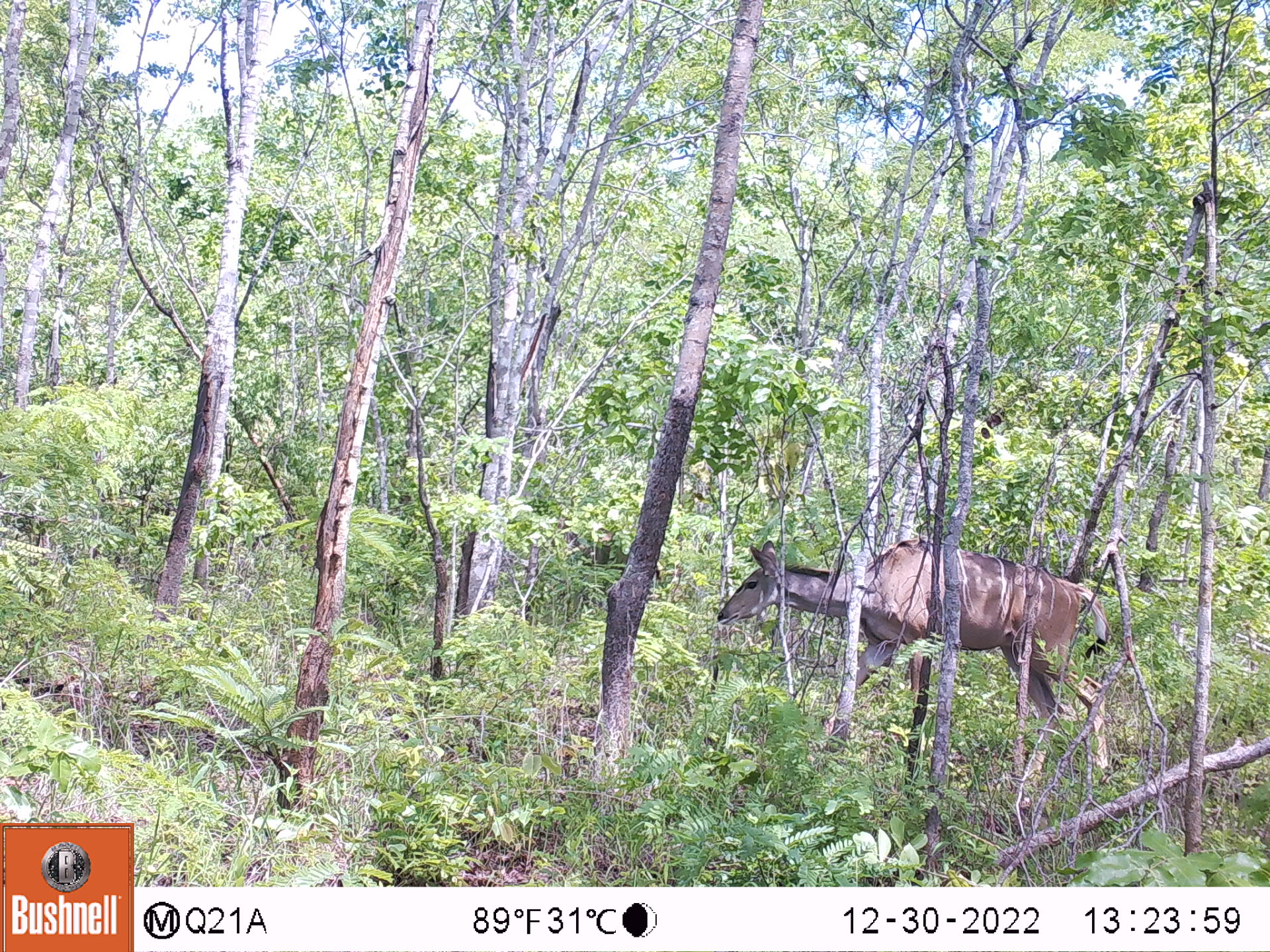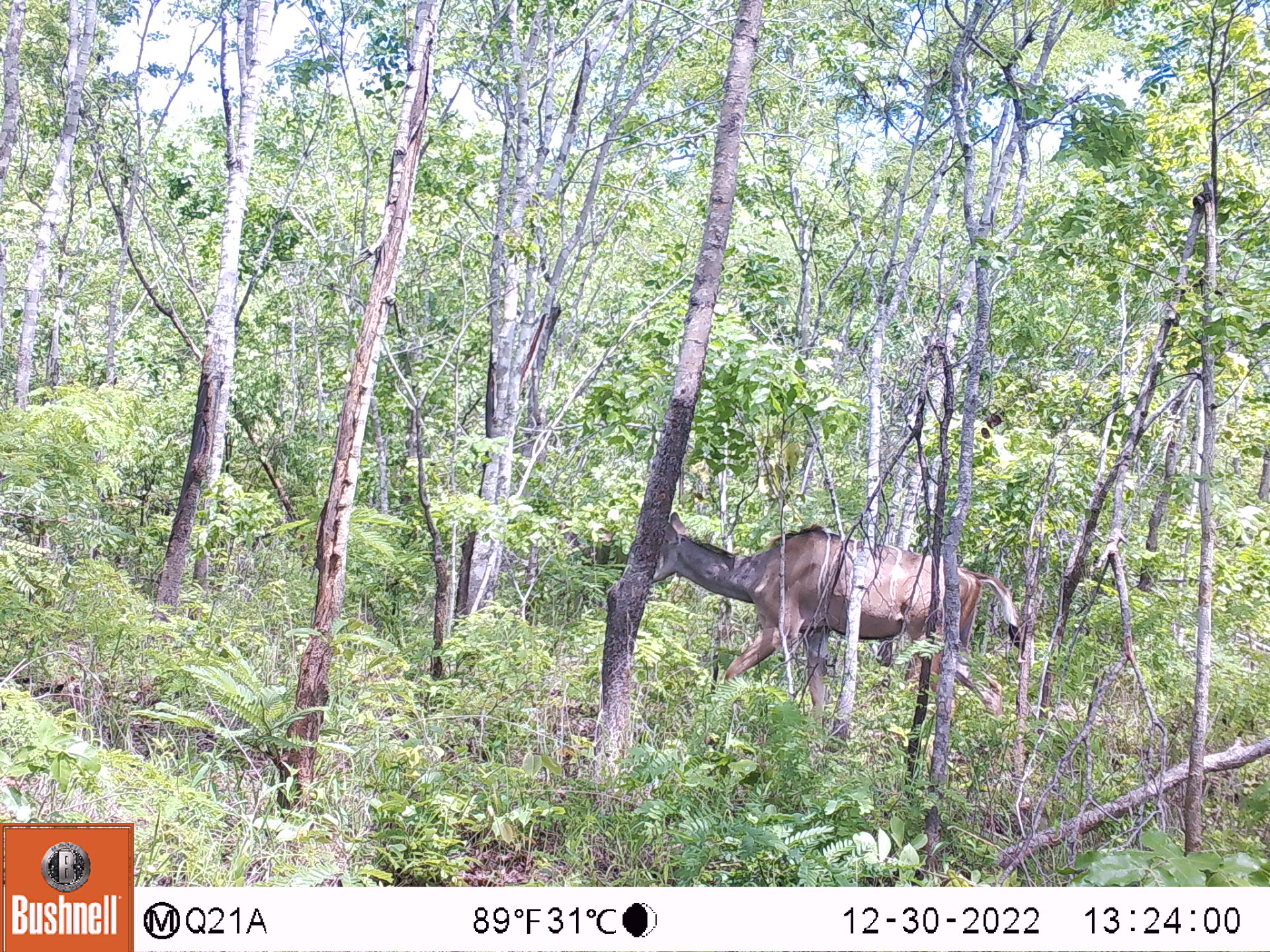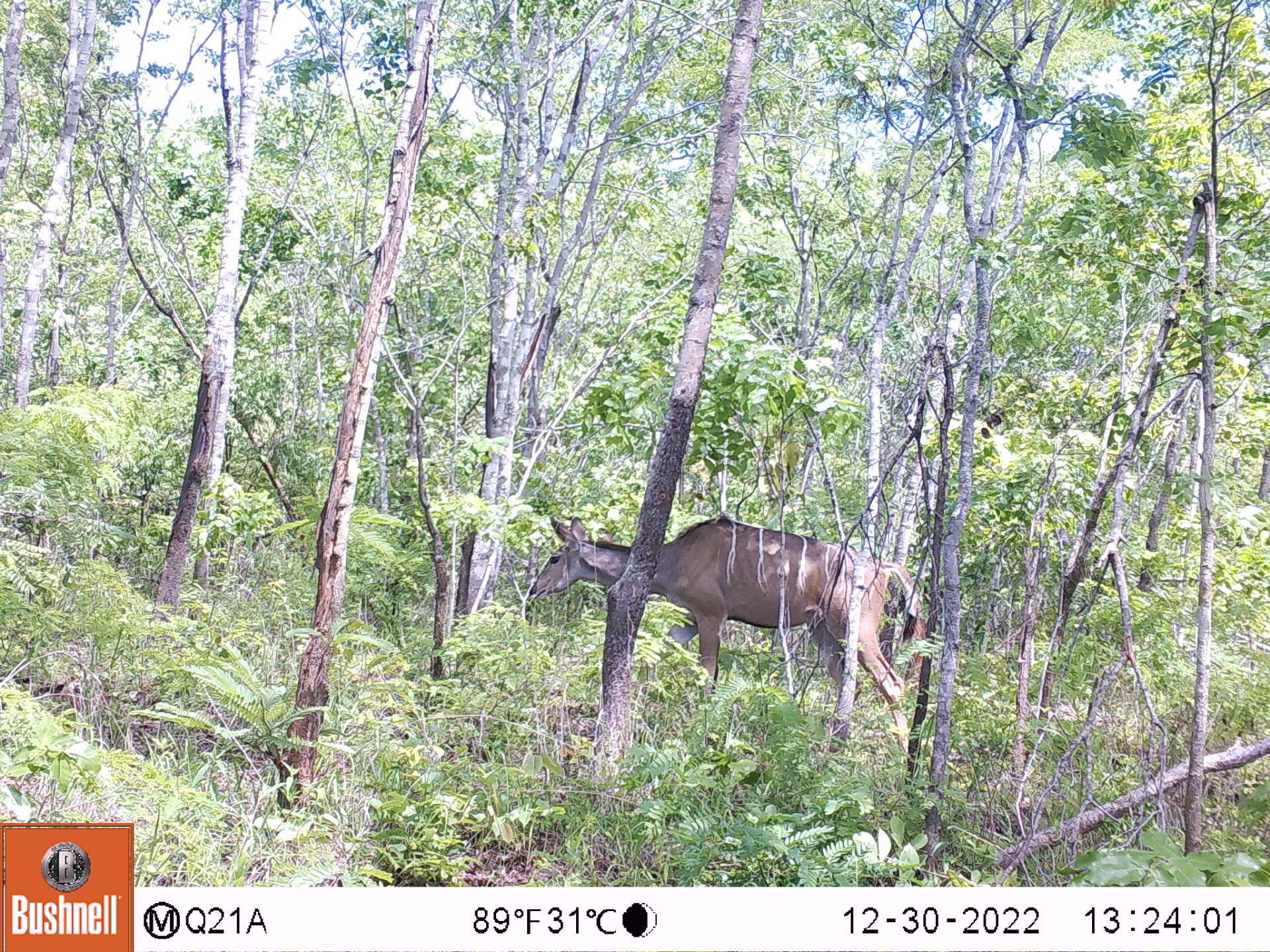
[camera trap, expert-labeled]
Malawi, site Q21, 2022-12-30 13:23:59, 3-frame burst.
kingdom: Animalia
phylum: Chordata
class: Mammalia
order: Artiodactyla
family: Bovidae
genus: Tragelaphus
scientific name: Tragelaphus strepsiceros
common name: greater kudu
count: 1